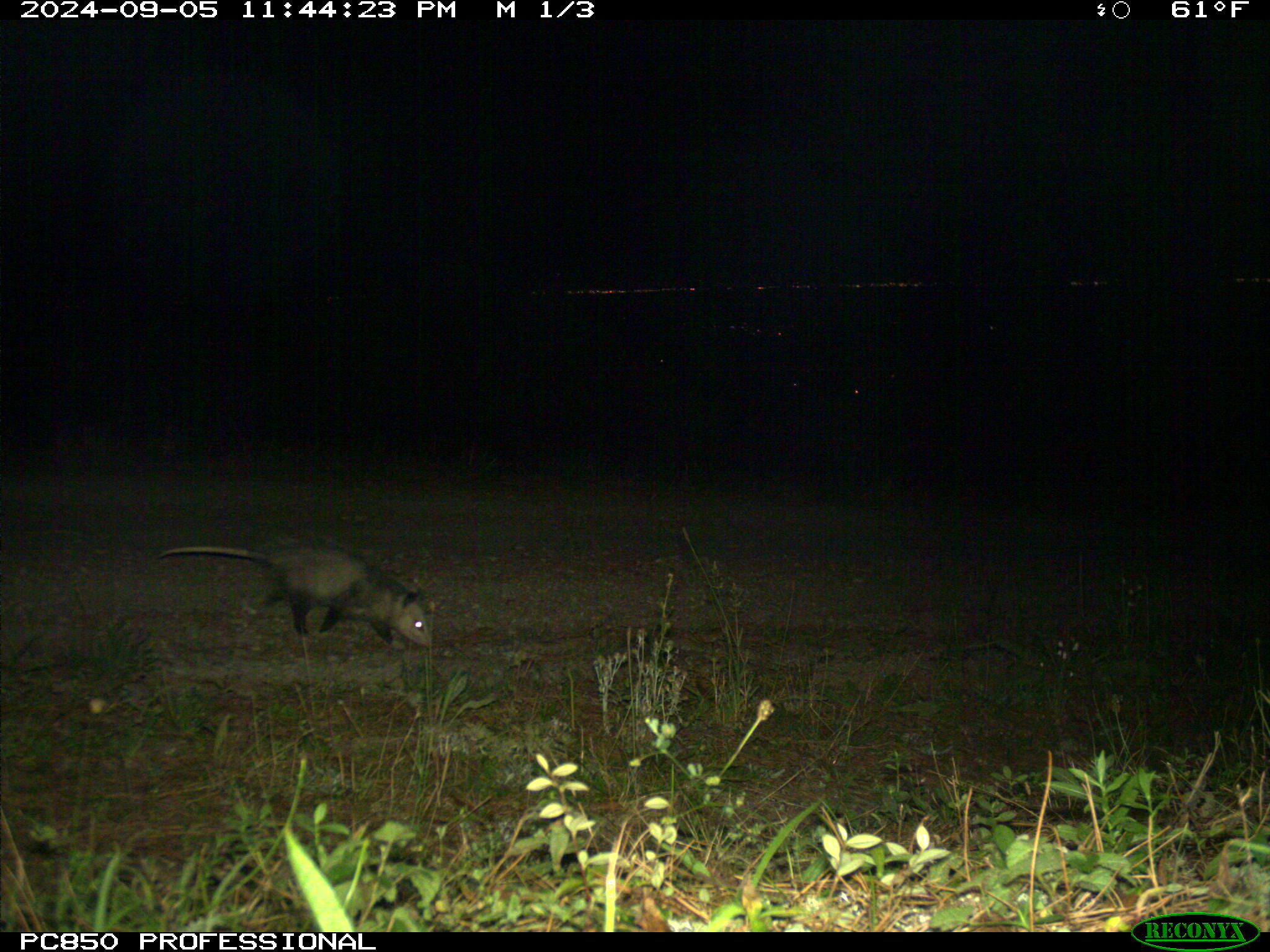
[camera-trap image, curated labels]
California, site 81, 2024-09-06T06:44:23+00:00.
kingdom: Animalia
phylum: Chordata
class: Mammalia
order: Didelphimorphia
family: Didelphidae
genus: Didelphis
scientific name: Didelphis virginiana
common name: virginia opossum